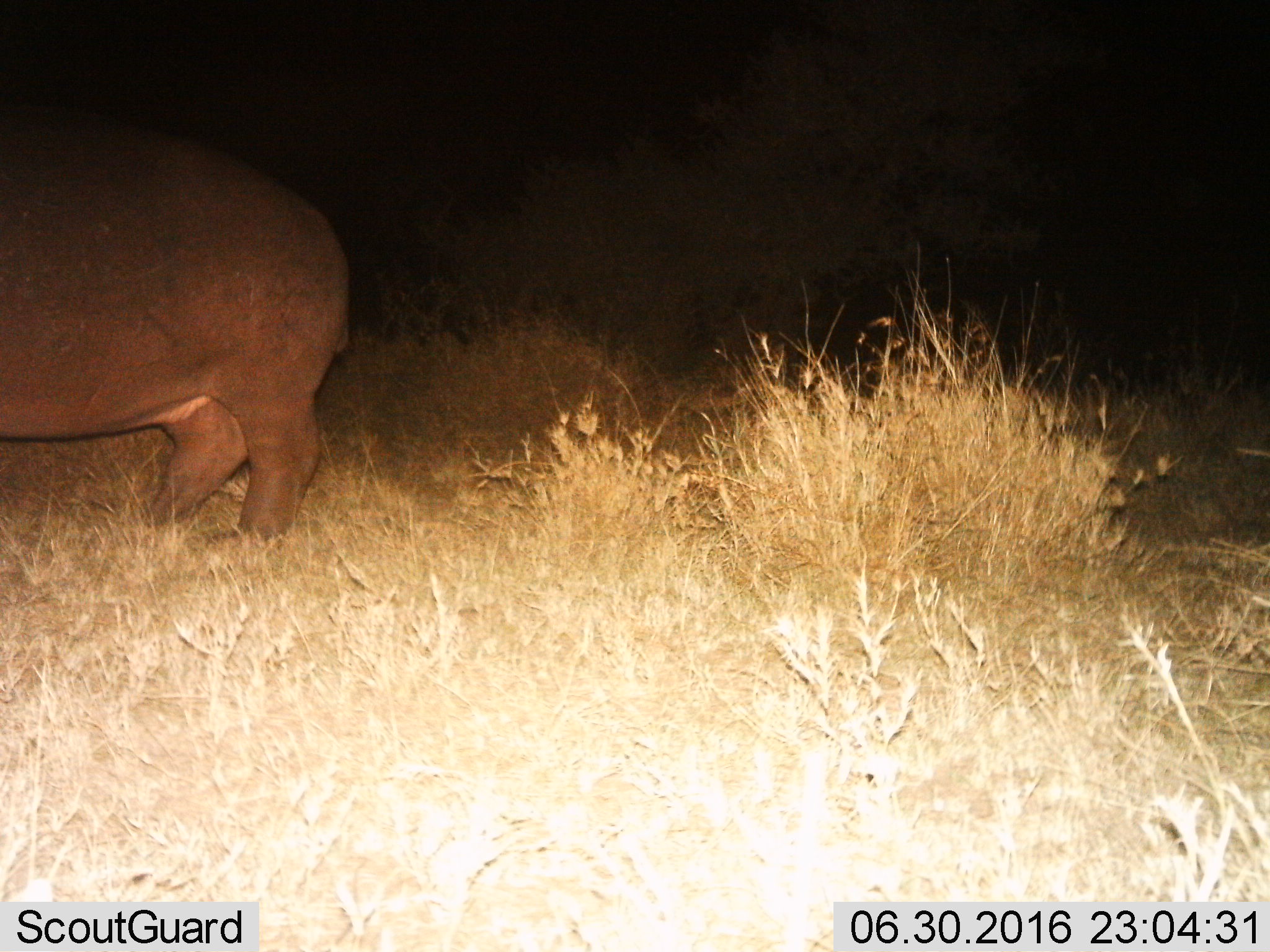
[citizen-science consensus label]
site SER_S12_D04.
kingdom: Animalia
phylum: Chordata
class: Mammalia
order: Artiodactyla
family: Hippopotamidae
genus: Hippopotamus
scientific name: Hippopotamus amphibius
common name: hippopotamus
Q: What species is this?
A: Hippopotamus (Hippopotamus amphibius).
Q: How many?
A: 1.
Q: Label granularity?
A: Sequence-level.